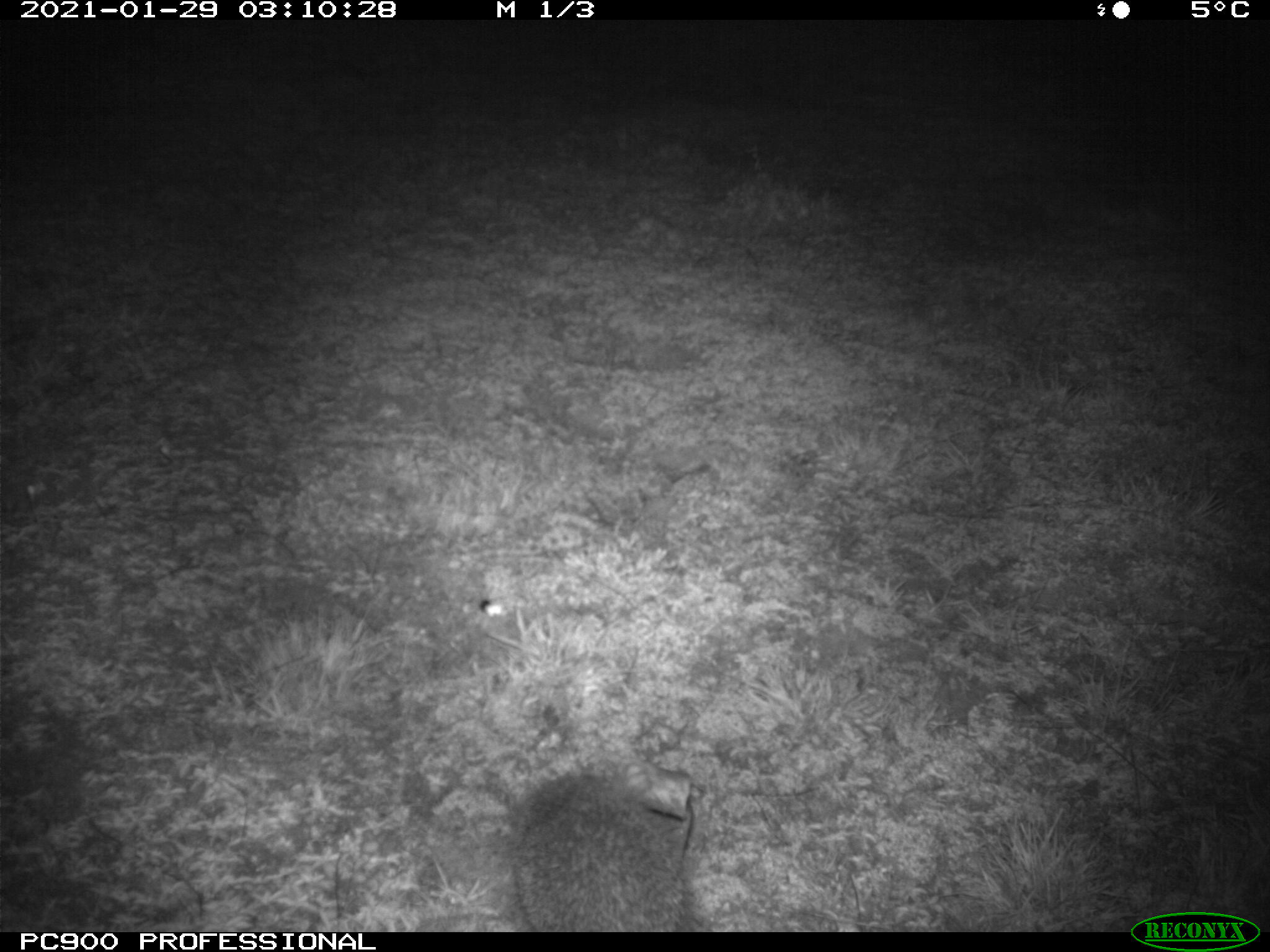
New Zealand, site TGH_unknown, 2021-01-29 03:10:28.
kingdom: Animalia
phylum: Chordata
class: Mammalia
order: Eulipotyphla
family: Erinaceidae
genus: Erinaceus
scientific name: Erinaceus europaeus europaeus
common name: european hedgehog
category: hedgehog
Hedgehog (european hedgehog) (Erinaceus europaeus europaeus).